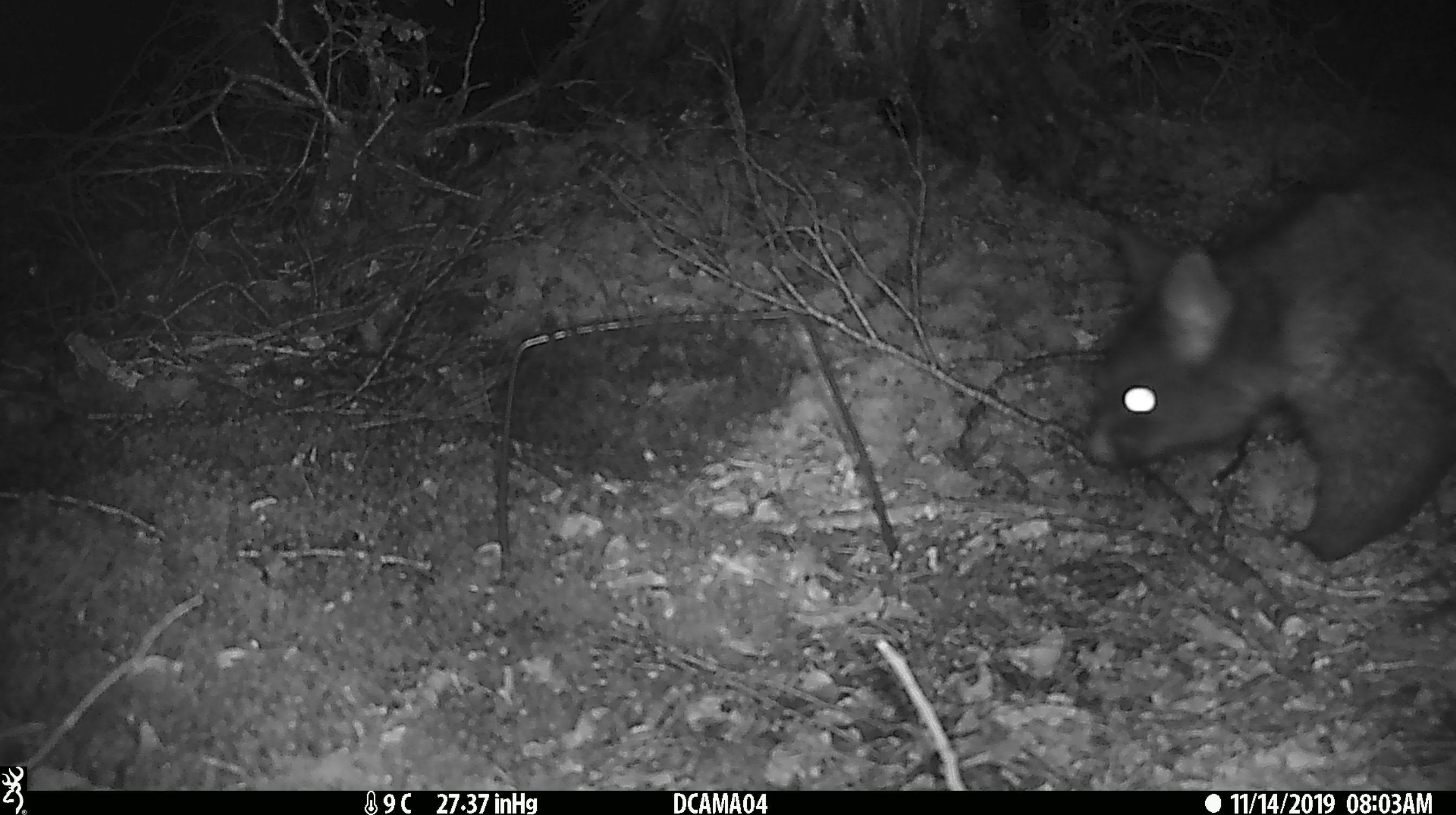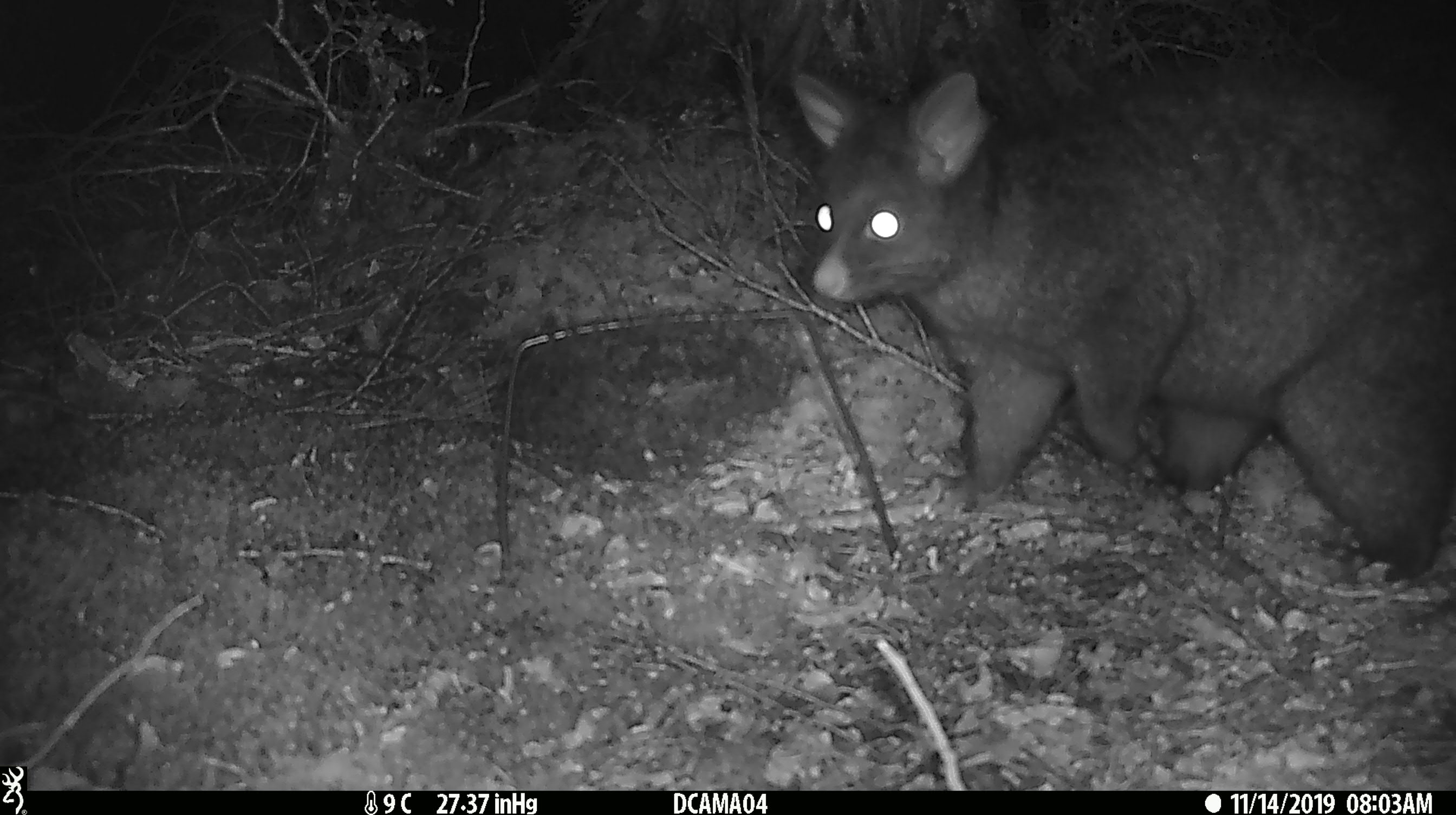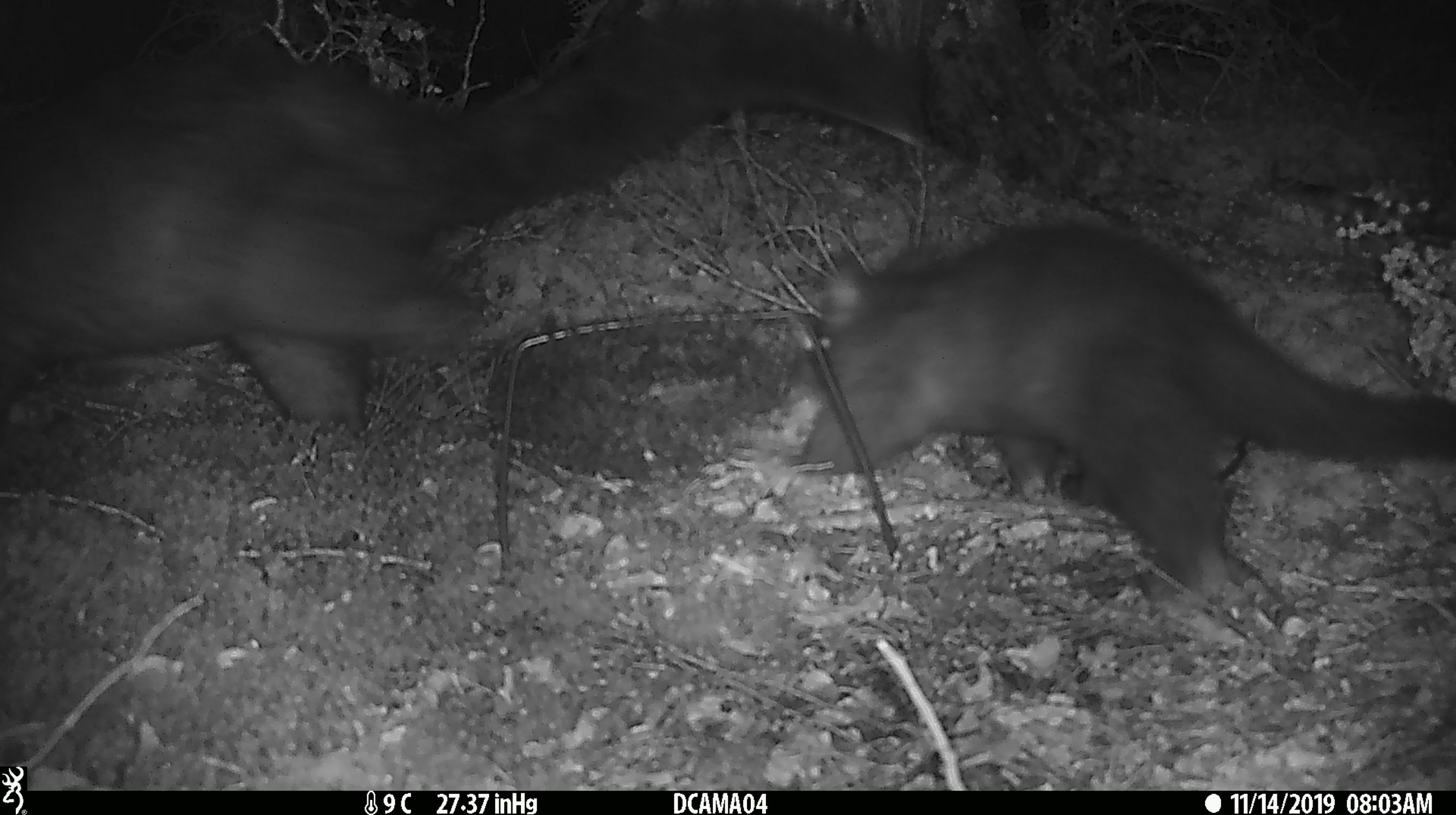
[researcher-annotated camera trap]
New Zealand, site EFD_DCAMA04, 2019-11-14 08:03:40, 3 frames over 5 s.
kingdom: Animalia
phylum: Chordata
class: Mammalia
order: Diprotodontia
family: Phalangeridae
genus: Trichosurus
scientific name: Trichosurus vulpecula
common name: common brushtail possum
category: possum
Possum (common brushtail possum) (Trichosurus vulpecula).